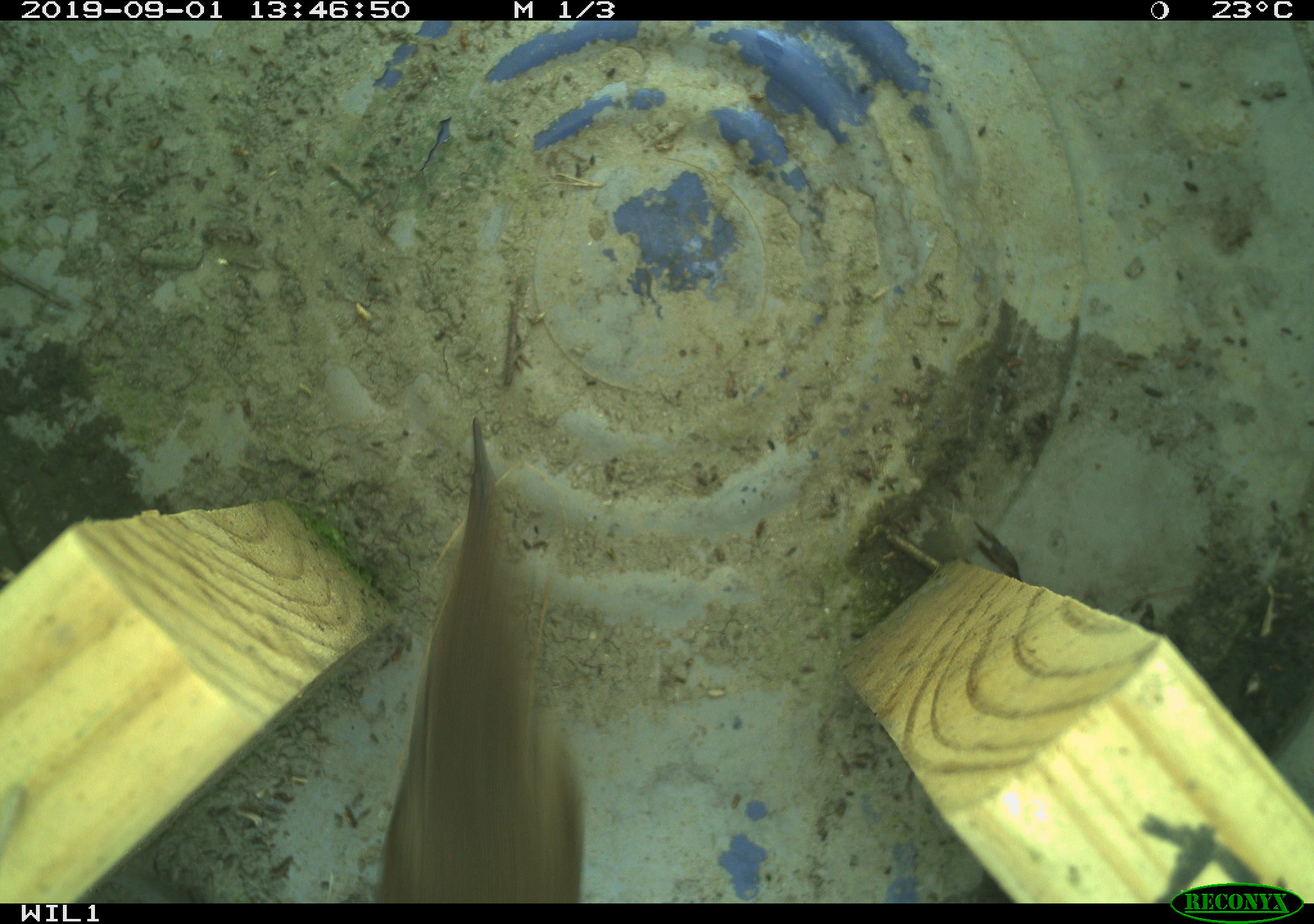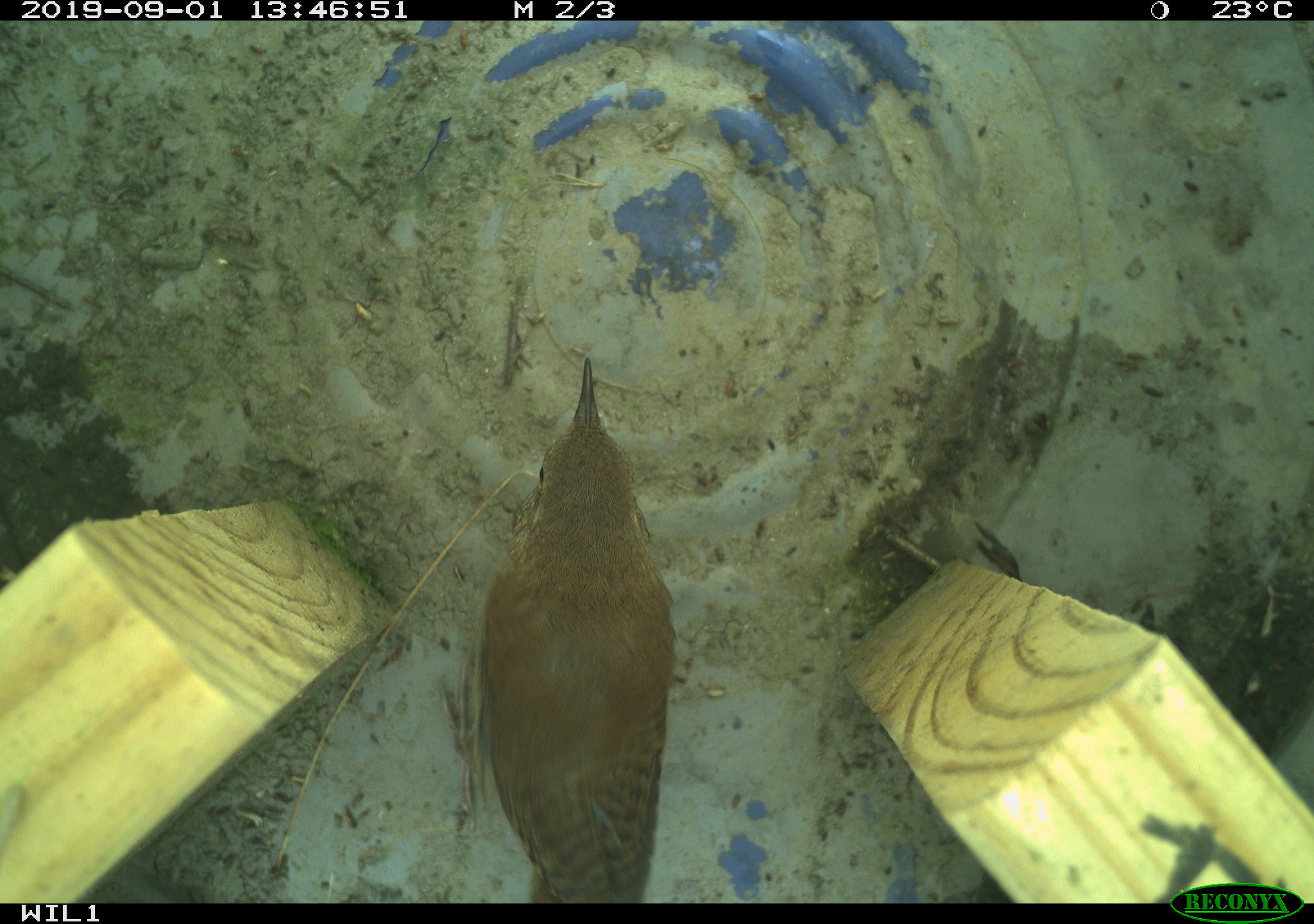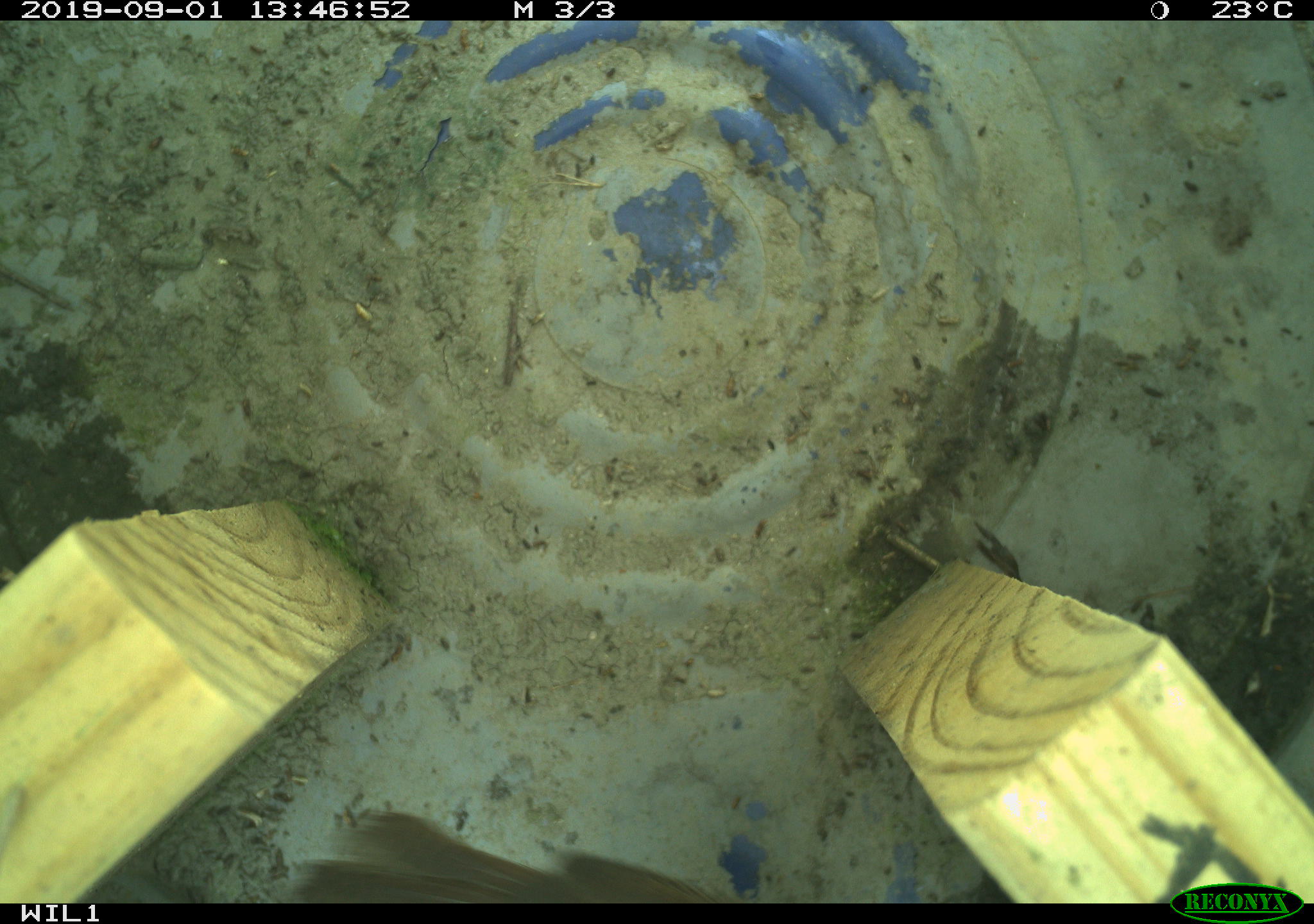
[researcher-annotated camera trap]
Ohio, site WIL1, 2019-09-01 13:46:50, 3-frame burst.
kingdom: Animalia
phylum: Chordata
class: Aves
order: Passeriformes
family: Troglodytidae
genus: Troglodytes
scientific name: Troglodytes aedon aedon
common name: northern house wren